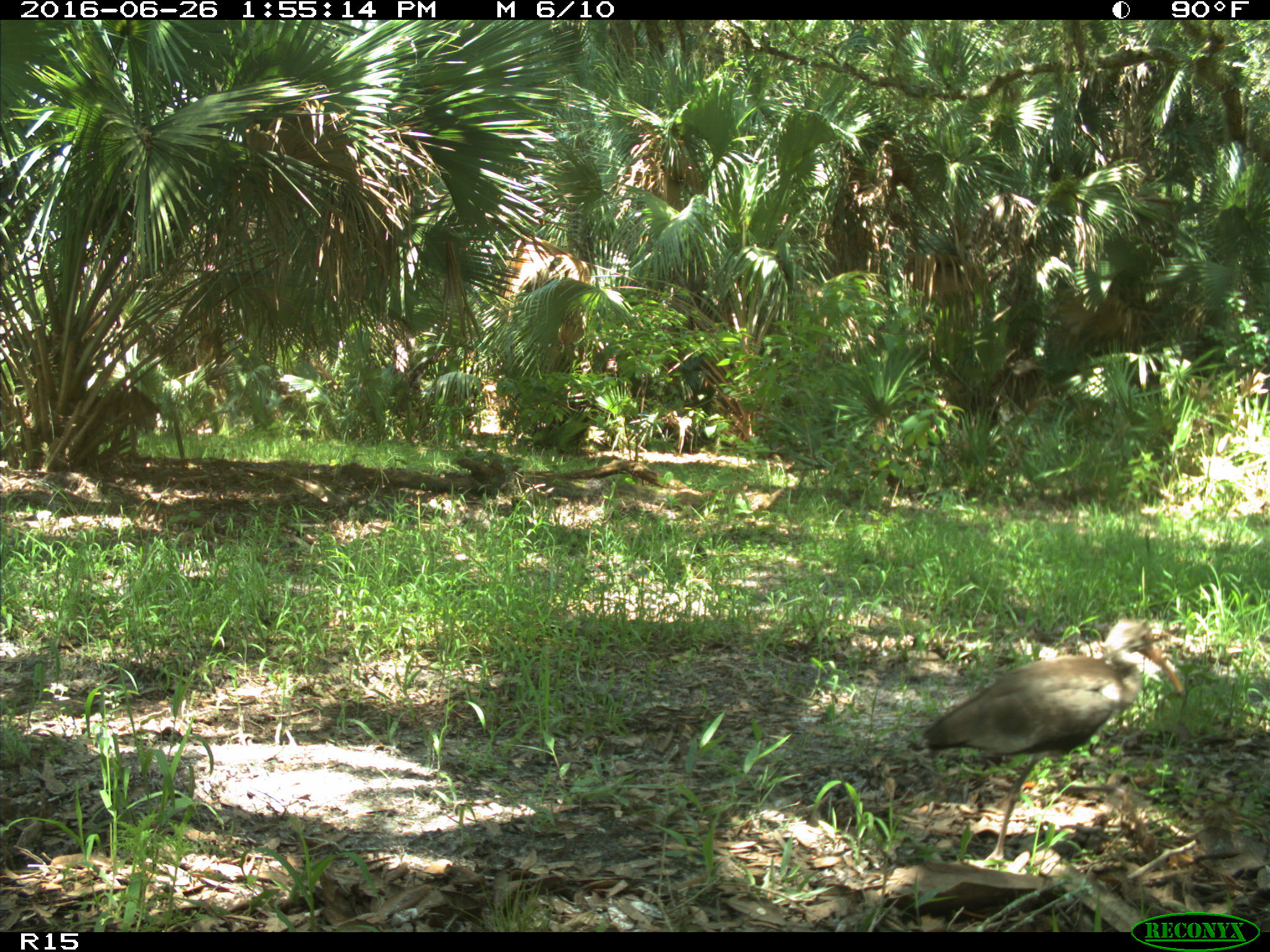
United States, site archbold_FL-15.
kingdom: Animalia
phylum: Chordata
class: Aves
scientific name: Aves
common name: birds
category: unidentified bird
Unidentified bird (birds) (Aves).